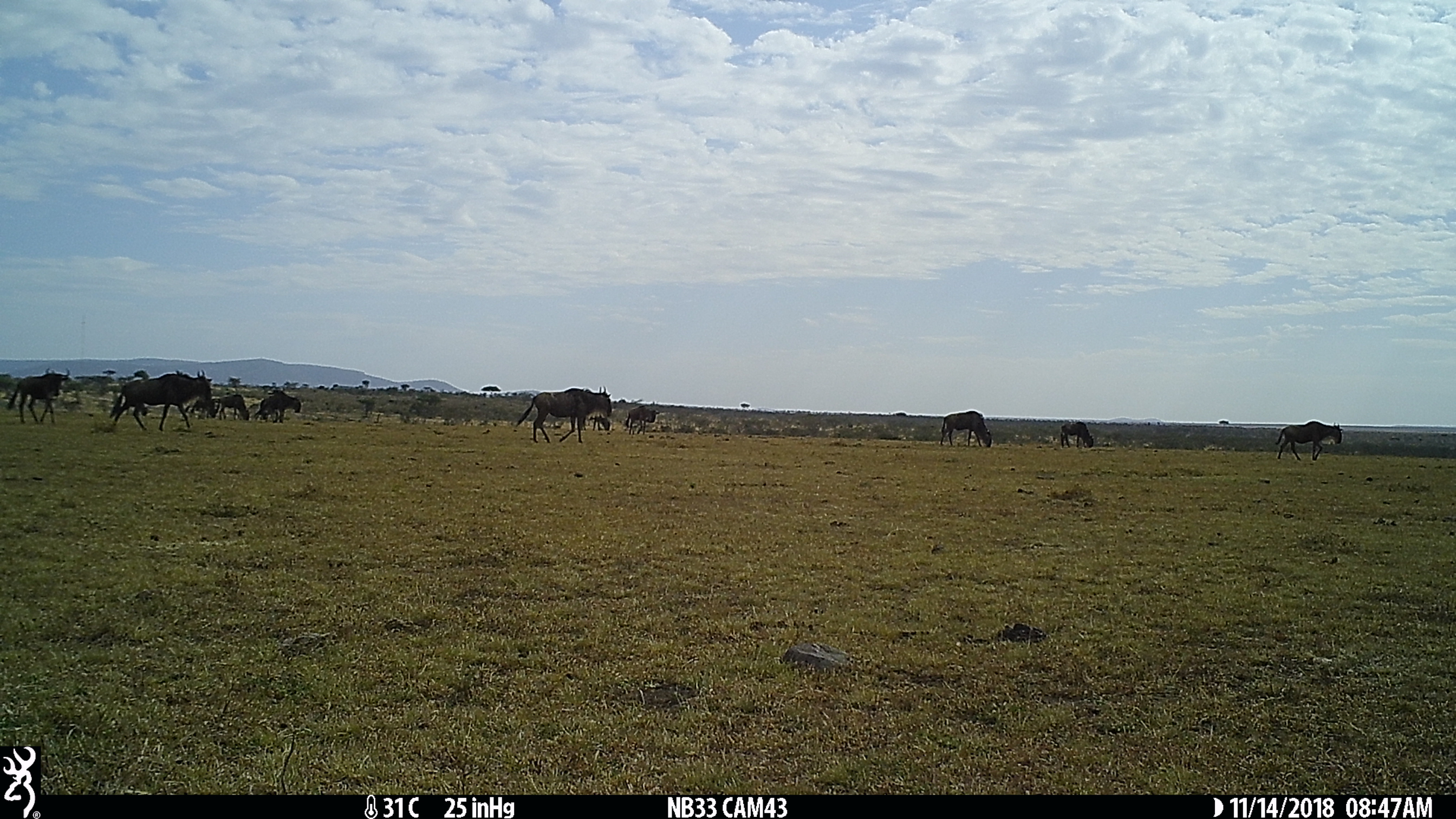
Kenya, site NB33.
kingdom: Animalia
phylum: Chordata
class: Mammalia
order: Artiodactyla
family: Bovidae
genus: Connochaetes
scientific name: Connochaetes taurinus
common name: blue wildebeest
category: wildebeest